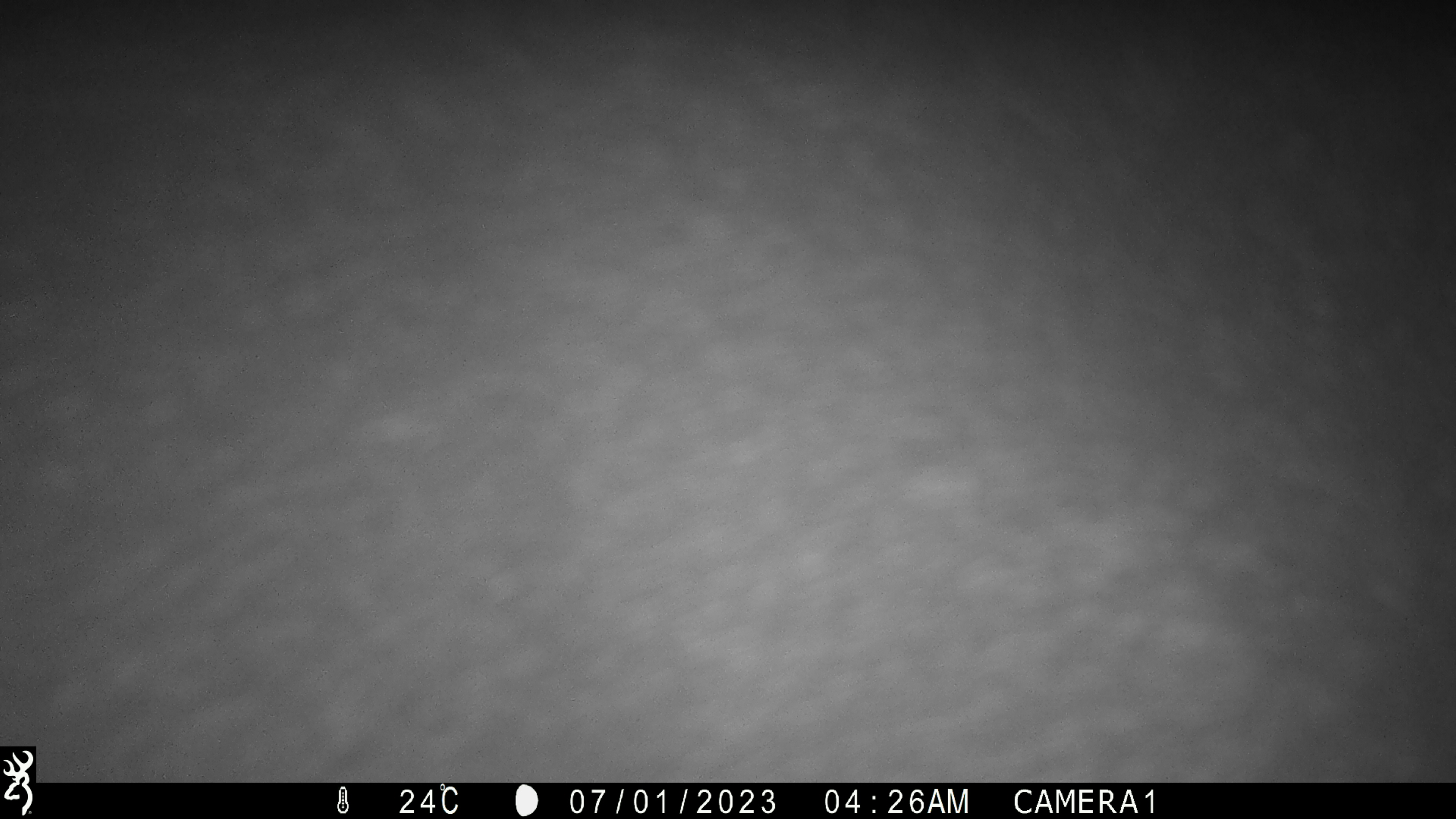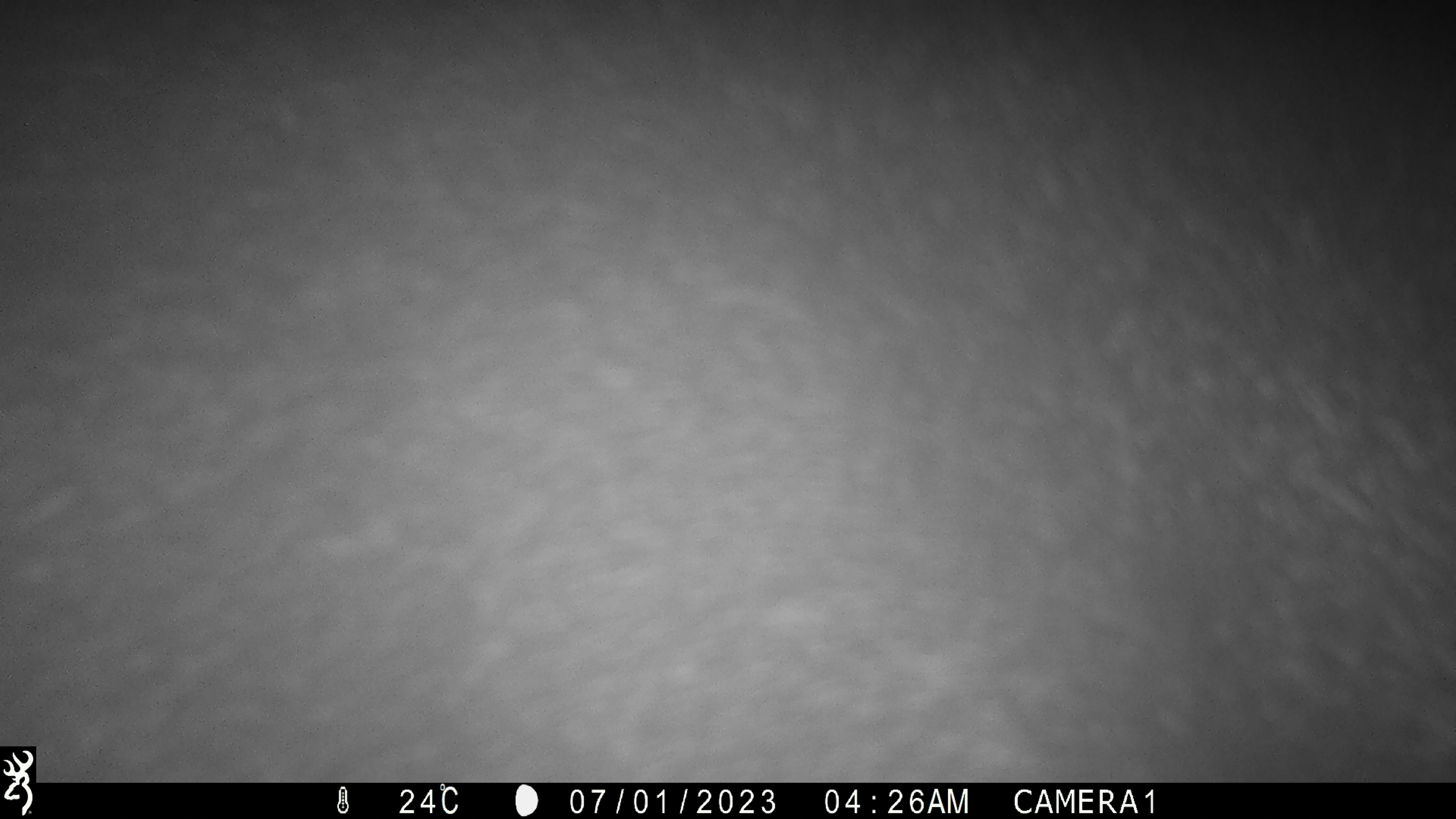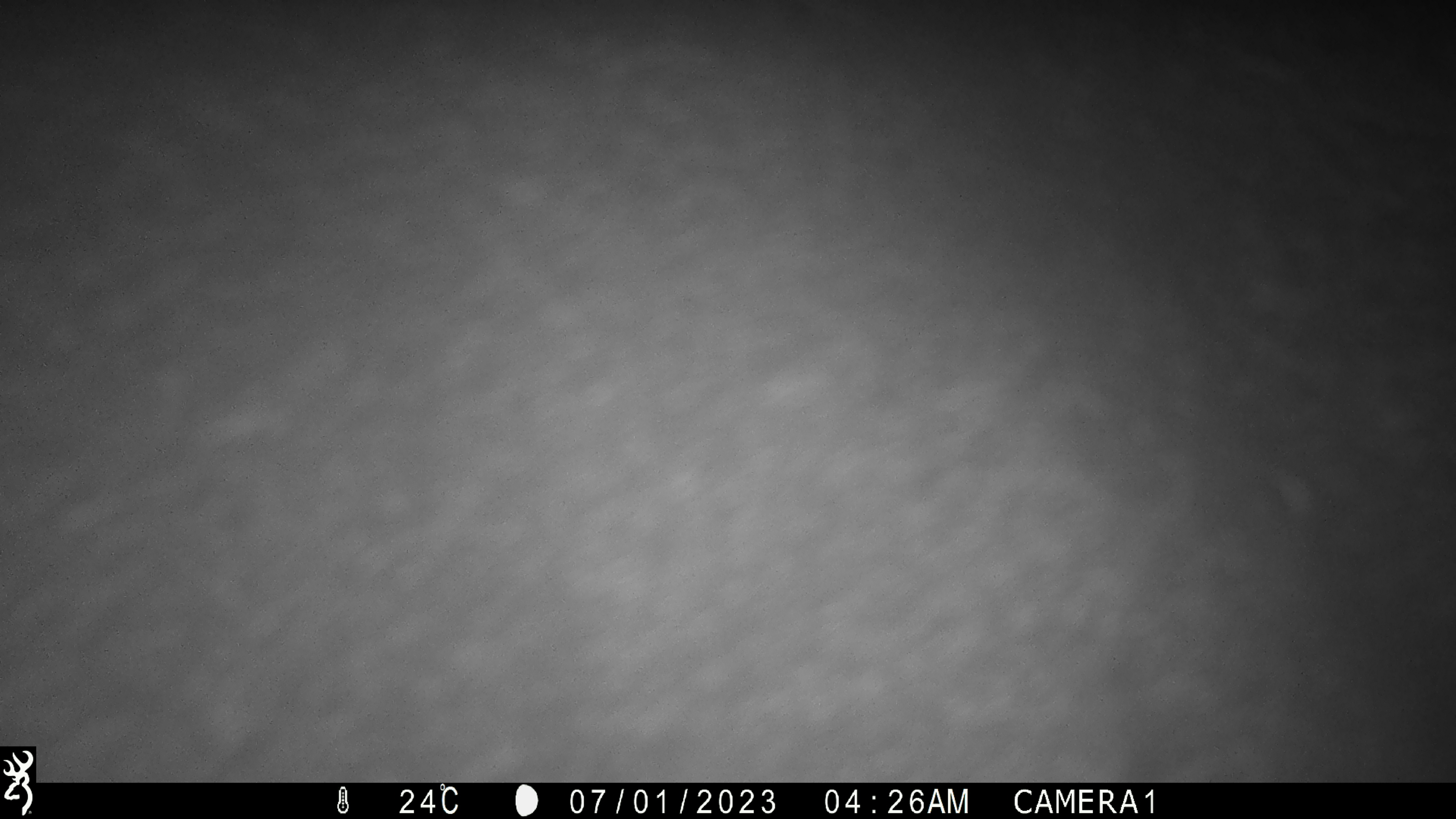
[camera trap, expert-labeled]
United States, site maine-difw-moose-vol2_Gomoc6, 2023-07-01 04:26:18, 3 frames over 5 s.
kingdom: Animalia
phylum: Chordata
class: Mammalia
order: Artiodactyla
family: Cervidae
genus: Alces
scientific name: Alces alces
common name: moose